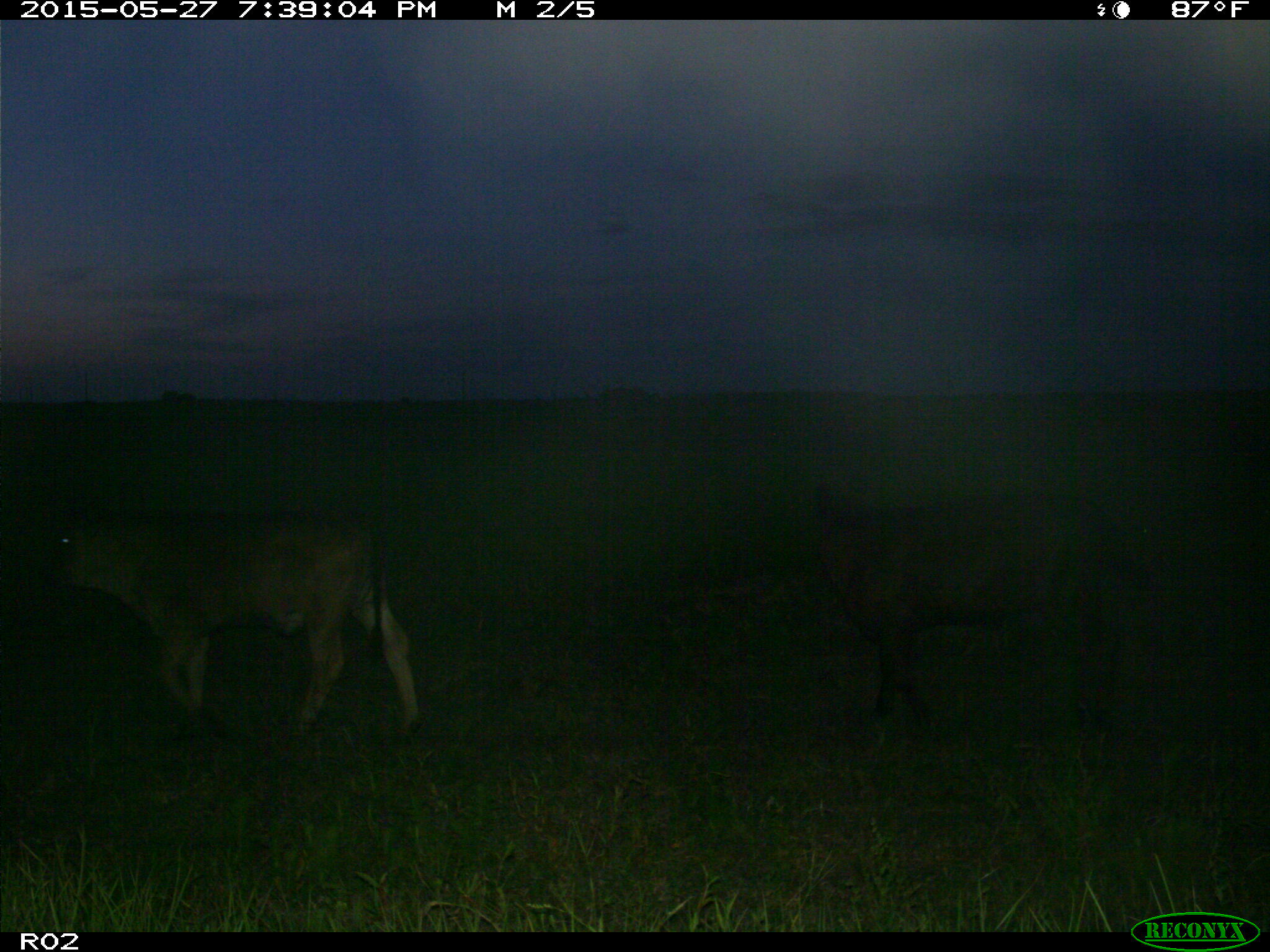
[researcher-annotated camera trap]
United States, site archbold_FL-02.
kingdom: Animalia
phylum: Chordata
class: Mammalia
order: Artiodactyla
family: Bovidae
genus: Bos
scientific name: Bos taurus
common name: domestic cow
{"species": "Bos taurus (domestic cow)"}